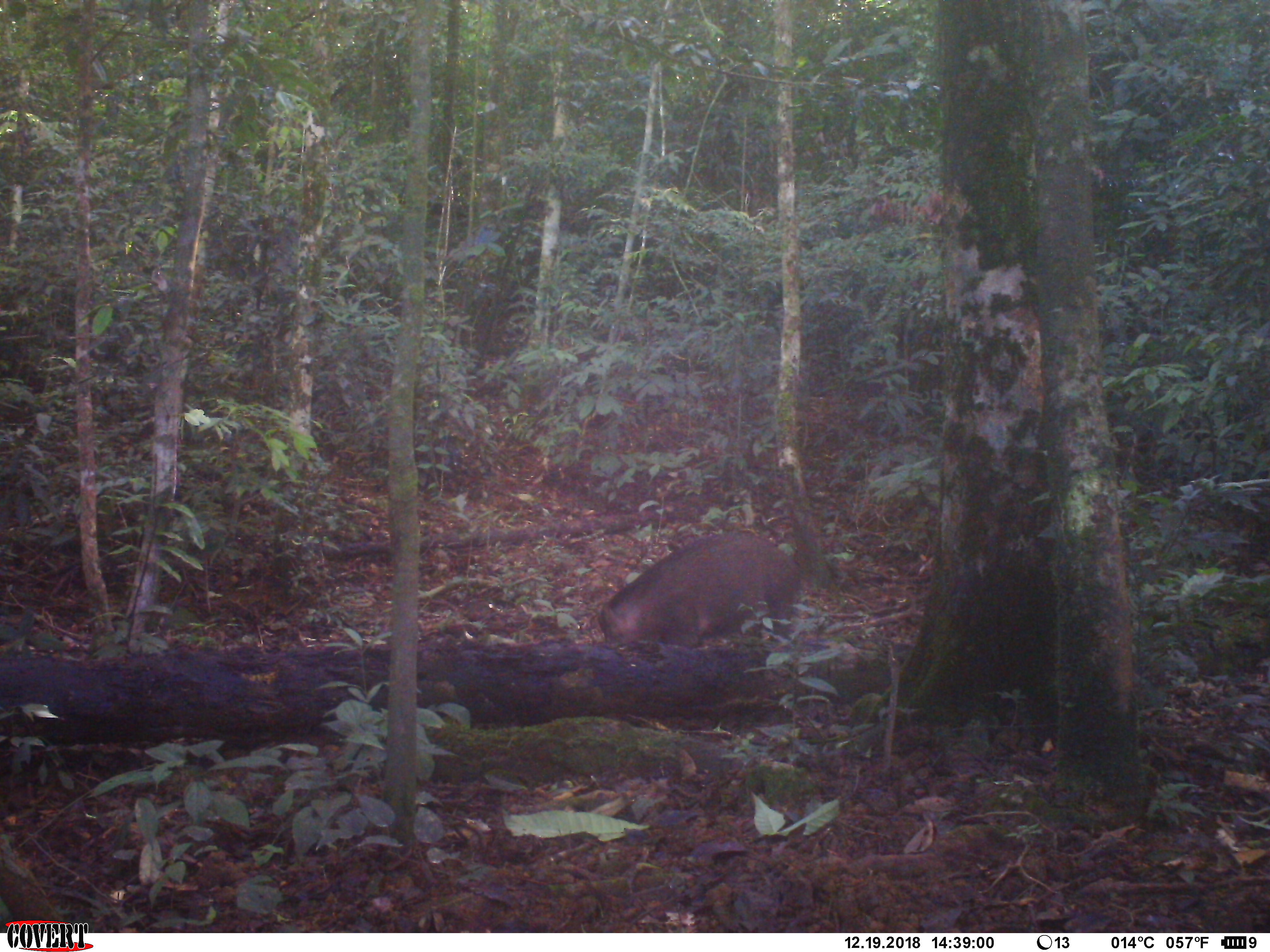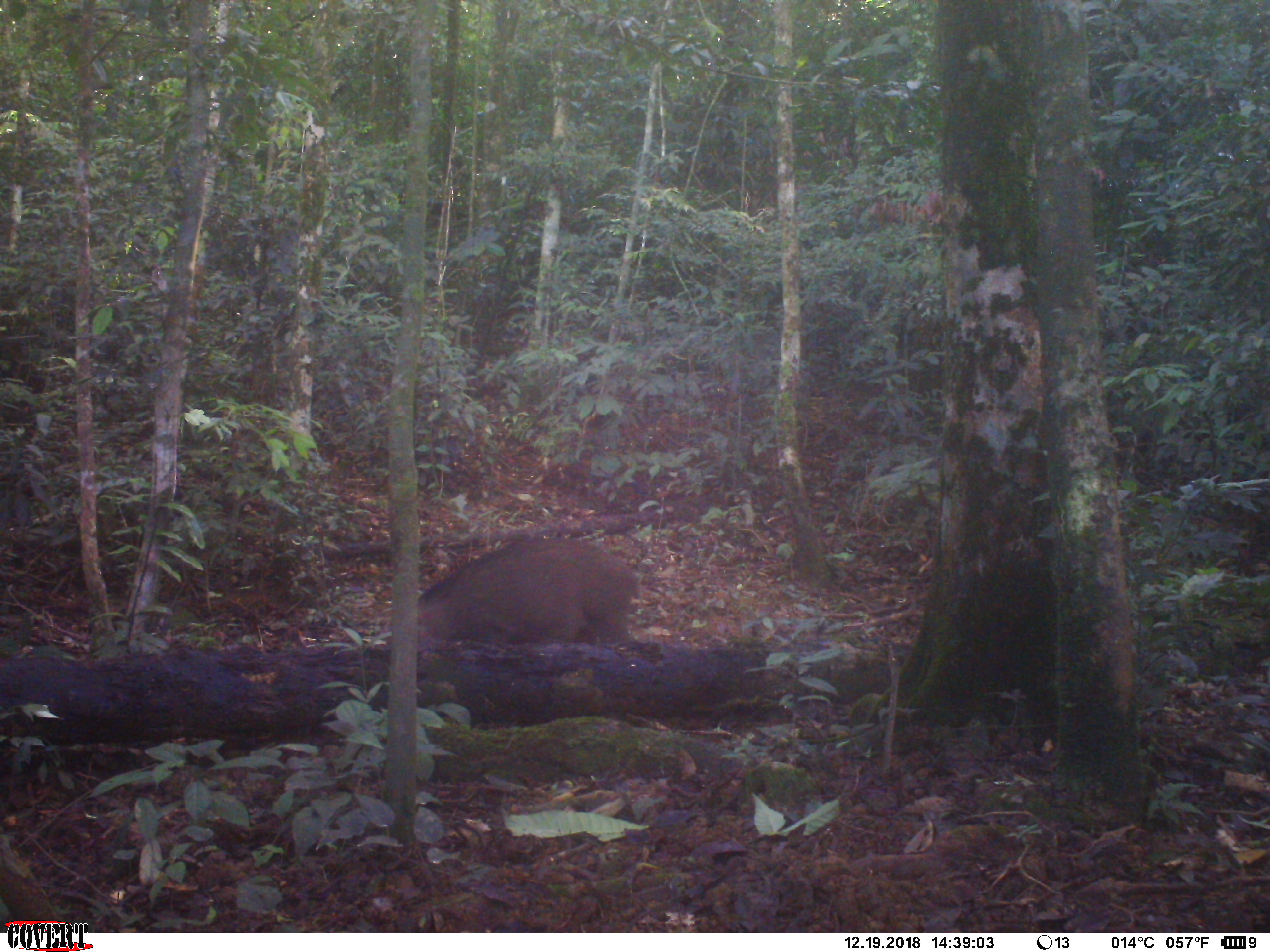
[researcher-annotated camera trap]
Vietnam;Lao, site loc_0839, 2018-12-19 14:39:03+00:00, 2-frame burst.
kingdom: Animalia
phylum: Chordata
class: Mammalia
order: Artiodactyla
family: Suidae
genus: Sus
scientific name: Sus scrofa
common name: eurasian wild pig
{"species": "eurasian wild pig (Sus scrofa)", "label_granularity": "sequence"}